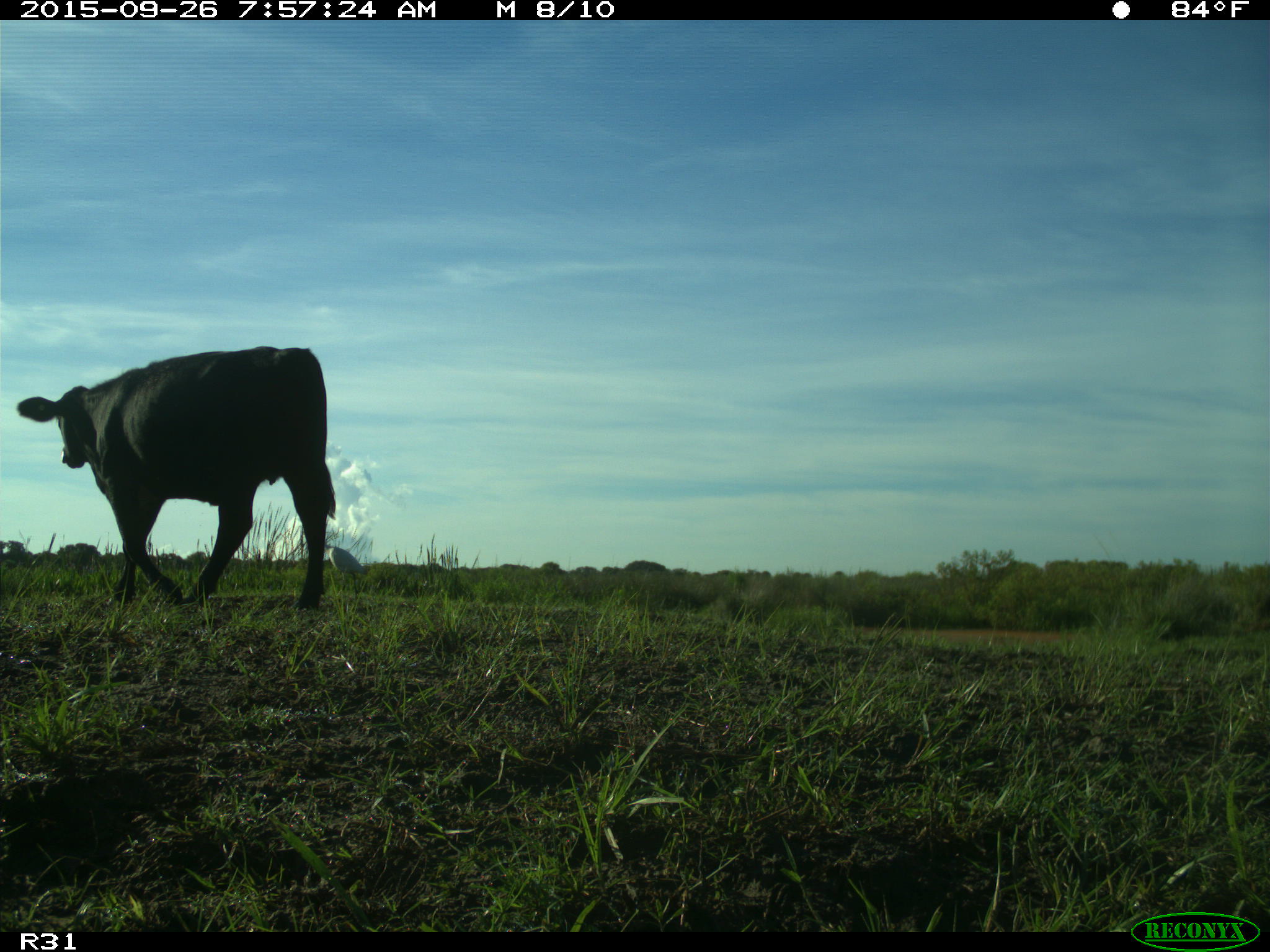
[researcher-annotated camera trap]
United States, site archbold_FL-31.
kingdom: Animalia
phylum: Chordata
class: Mammalia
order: Artiodactyla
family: Bovidae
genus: Bos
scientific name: Bos taurus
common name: domestic cow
Bos taurus (domestic cow).